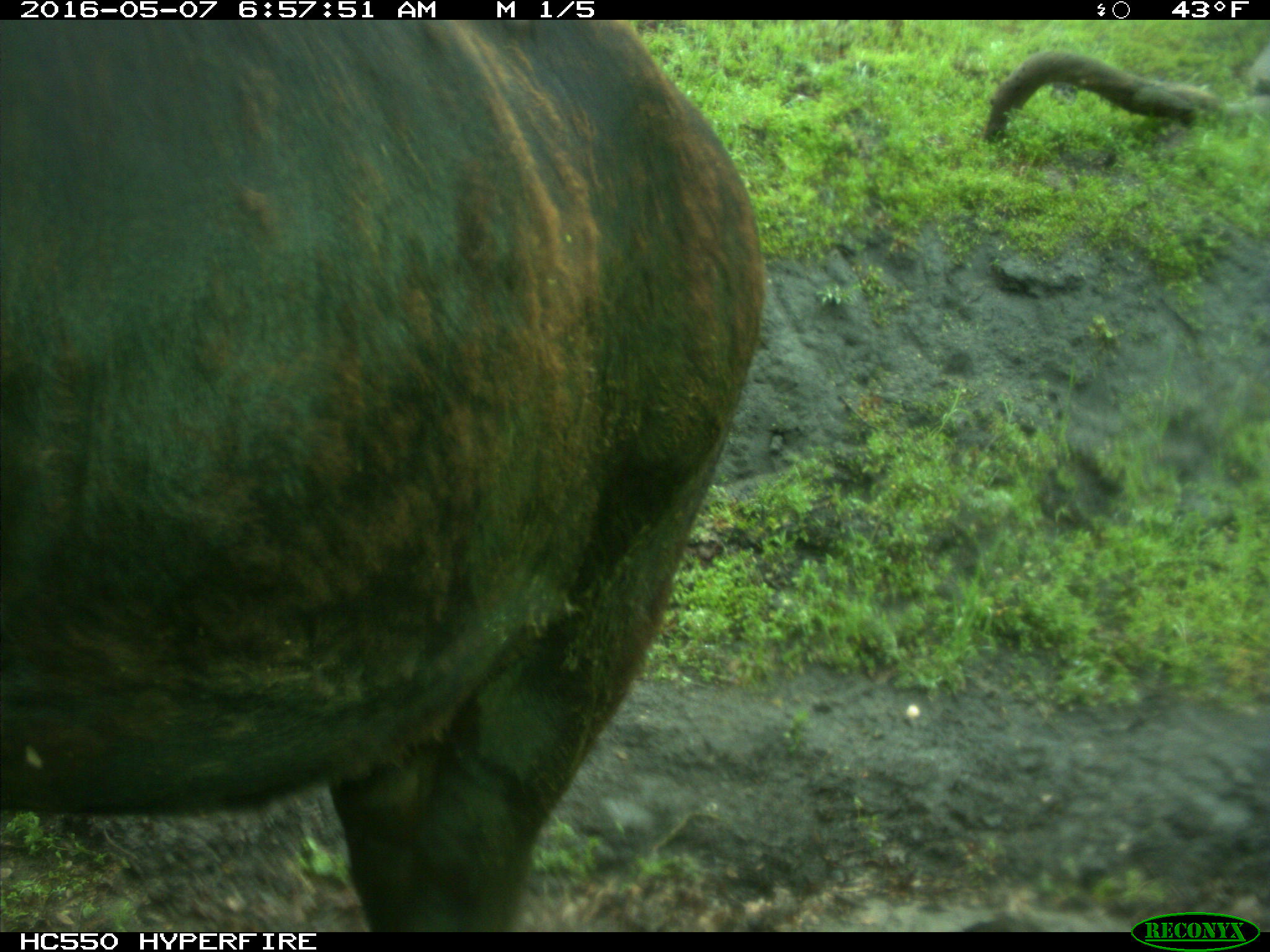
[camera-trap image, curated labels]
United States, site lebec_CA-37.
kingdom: Animalia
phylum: Chordata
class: Mammalia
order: Artiodactyla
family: Bovidae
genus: Bos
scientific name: Bos taurus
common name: domestic cow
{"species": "Bos taurus (domestic cow)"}